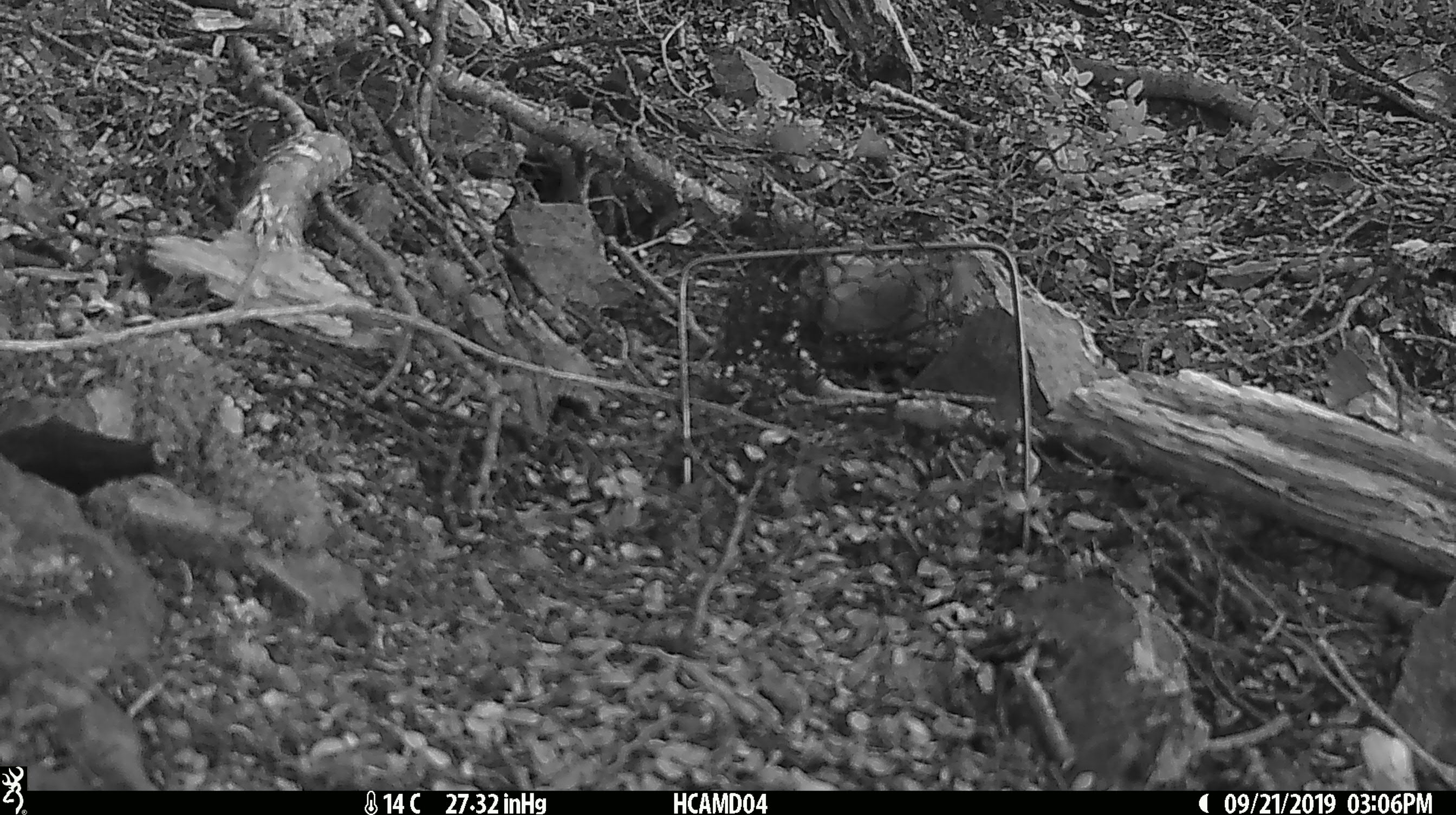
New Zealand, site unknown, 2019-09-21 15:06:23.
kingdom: Animalia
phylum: Chordata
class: Mammalia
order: Rodentia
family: Muridae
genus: Mus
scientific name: Mus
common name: mouse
Mouse (Mus).